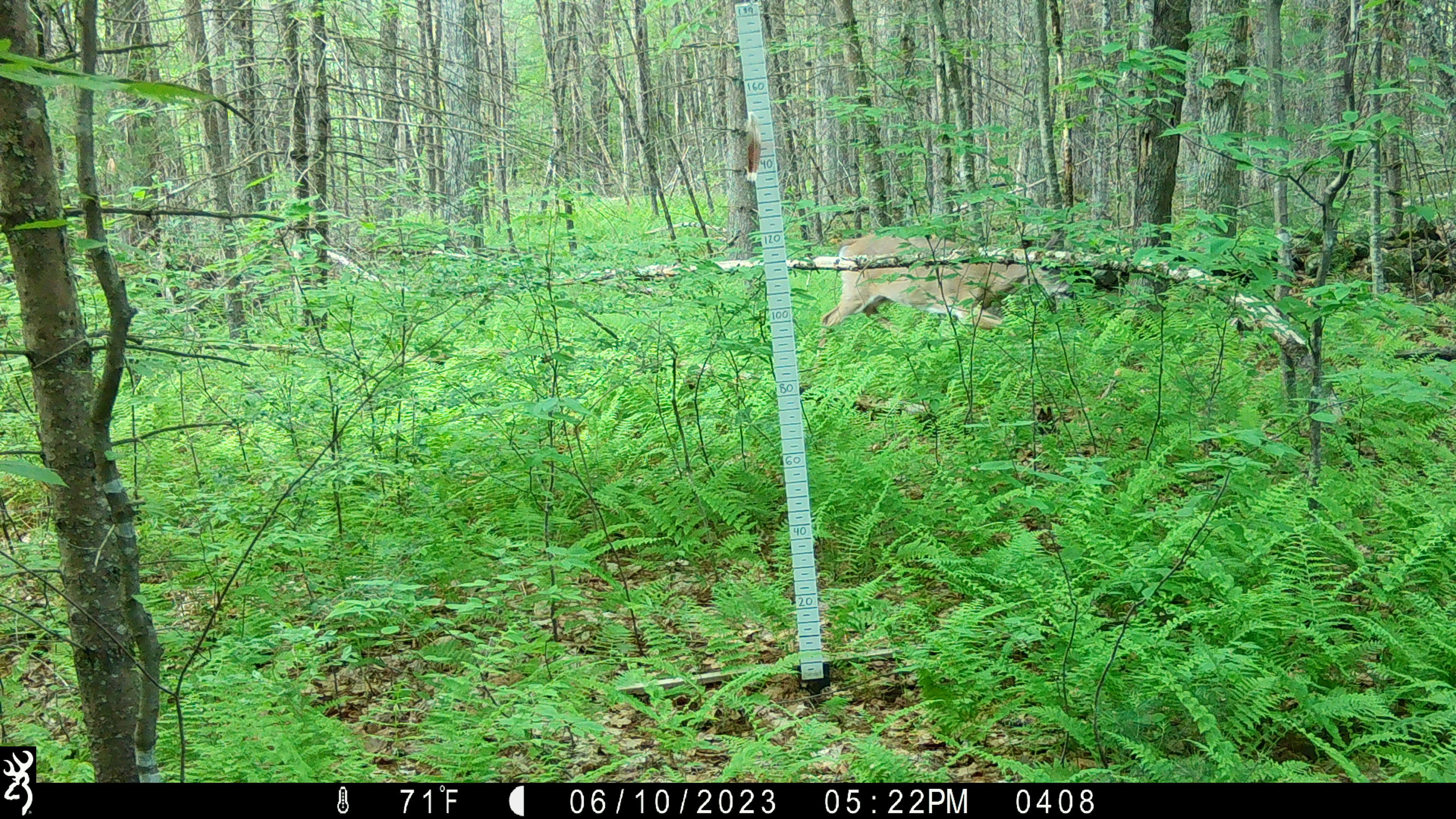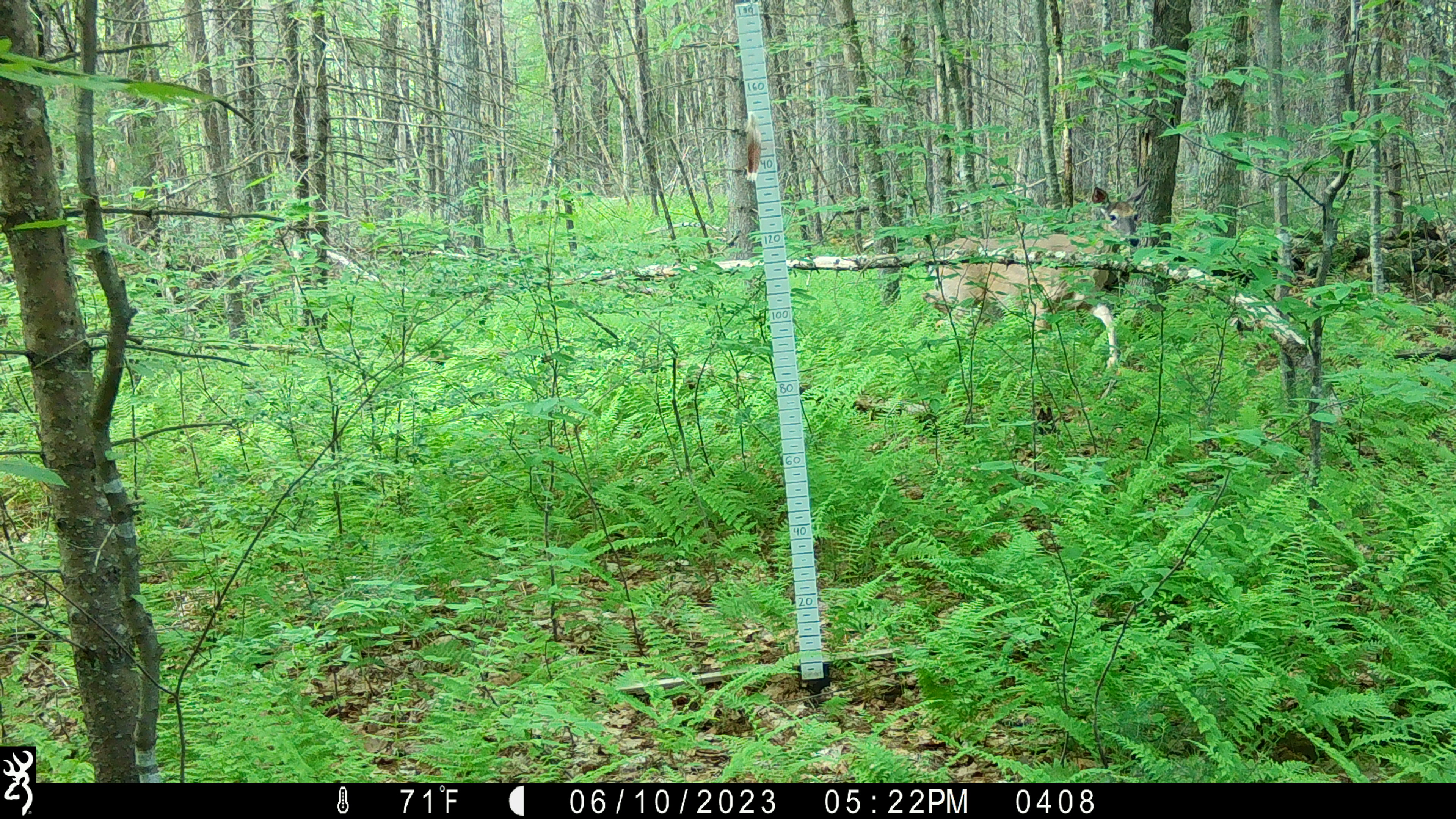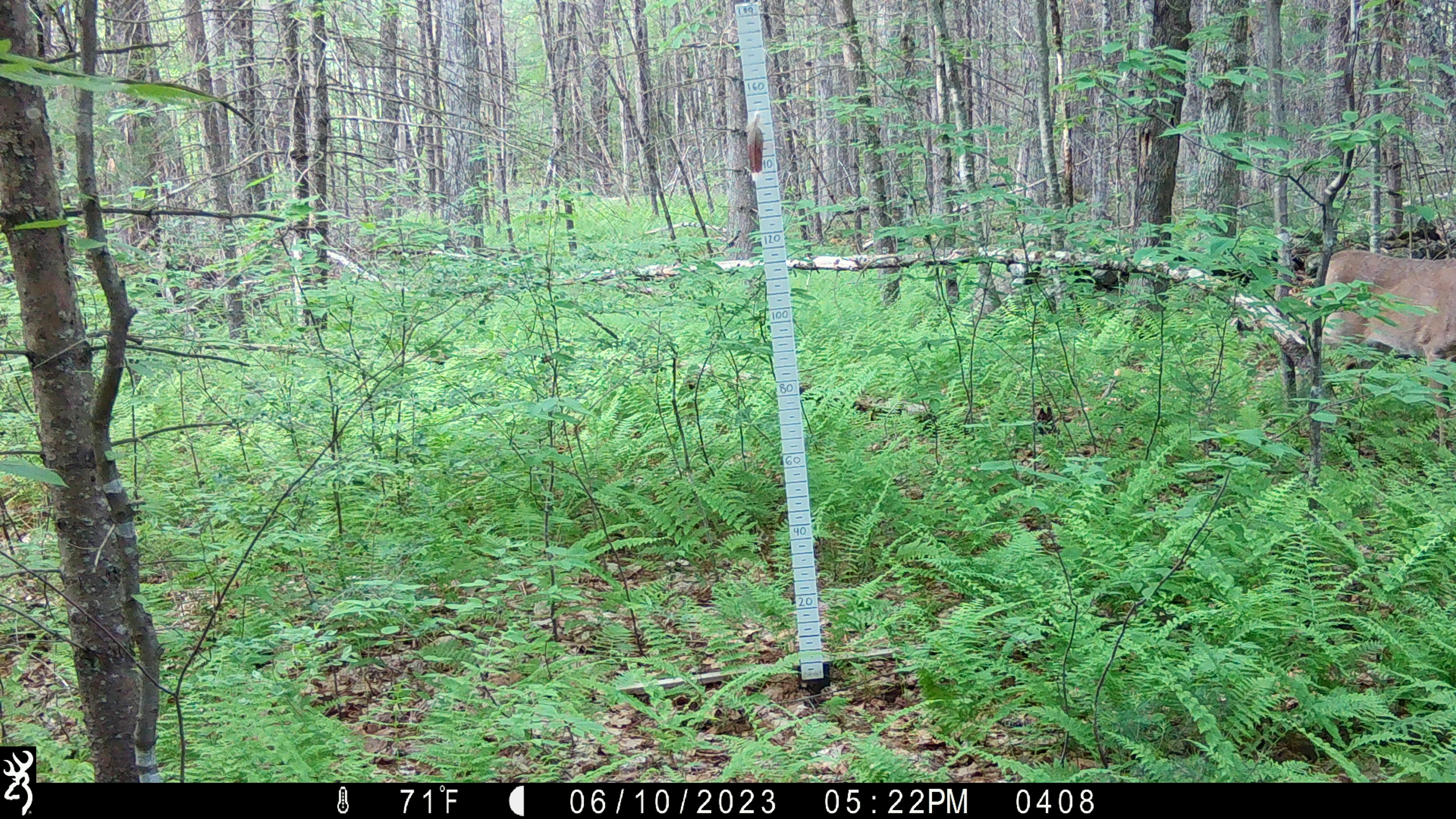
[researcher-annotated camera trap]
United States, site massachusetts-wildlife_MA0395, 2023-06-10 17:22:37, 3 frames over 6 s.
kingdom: Animalia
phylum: Chordata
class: Mammalia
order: Artiodactyla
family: Cervidae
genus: Odocoileus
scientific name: Odocoileus virginianus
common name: white-tailed deer